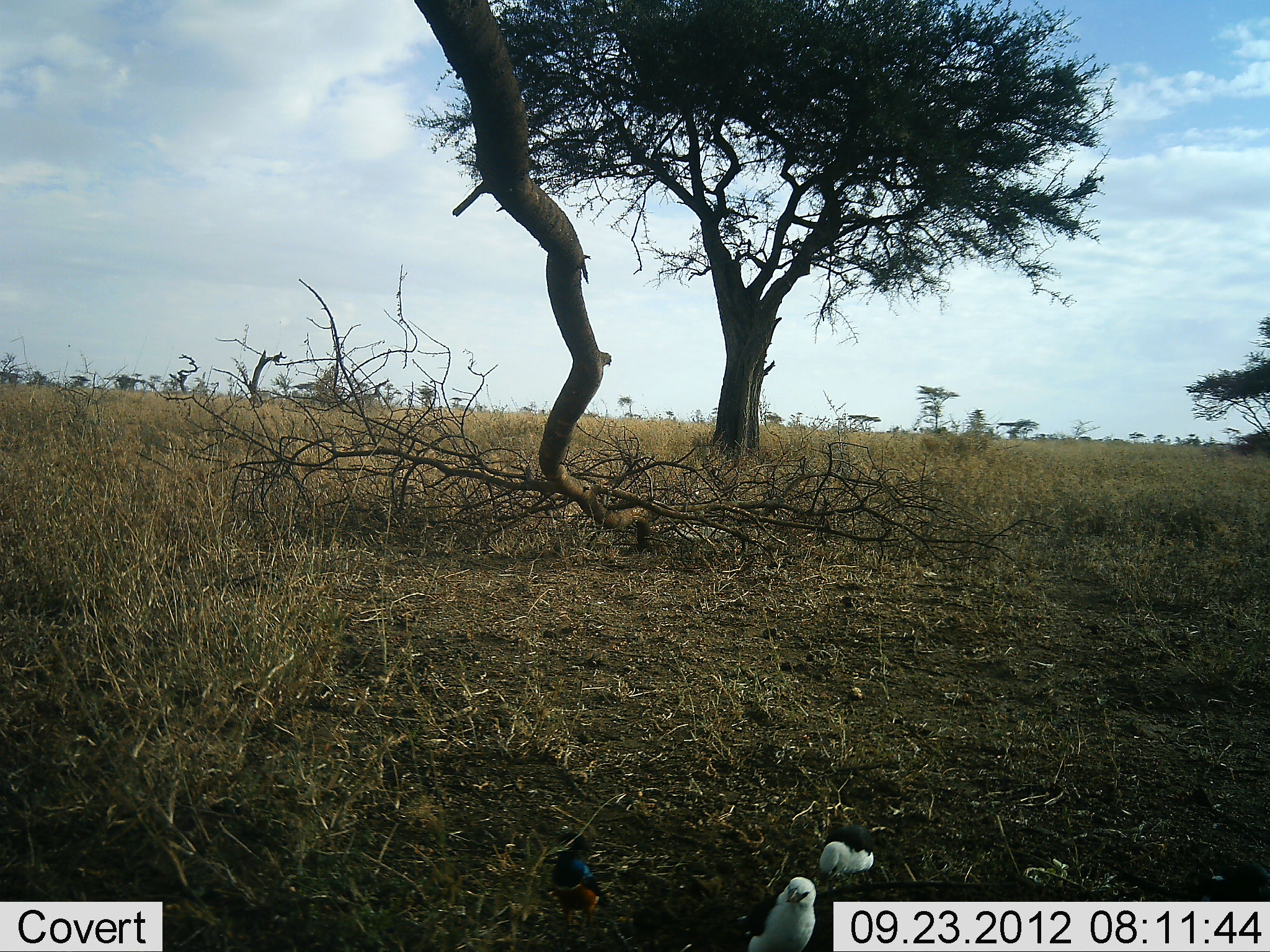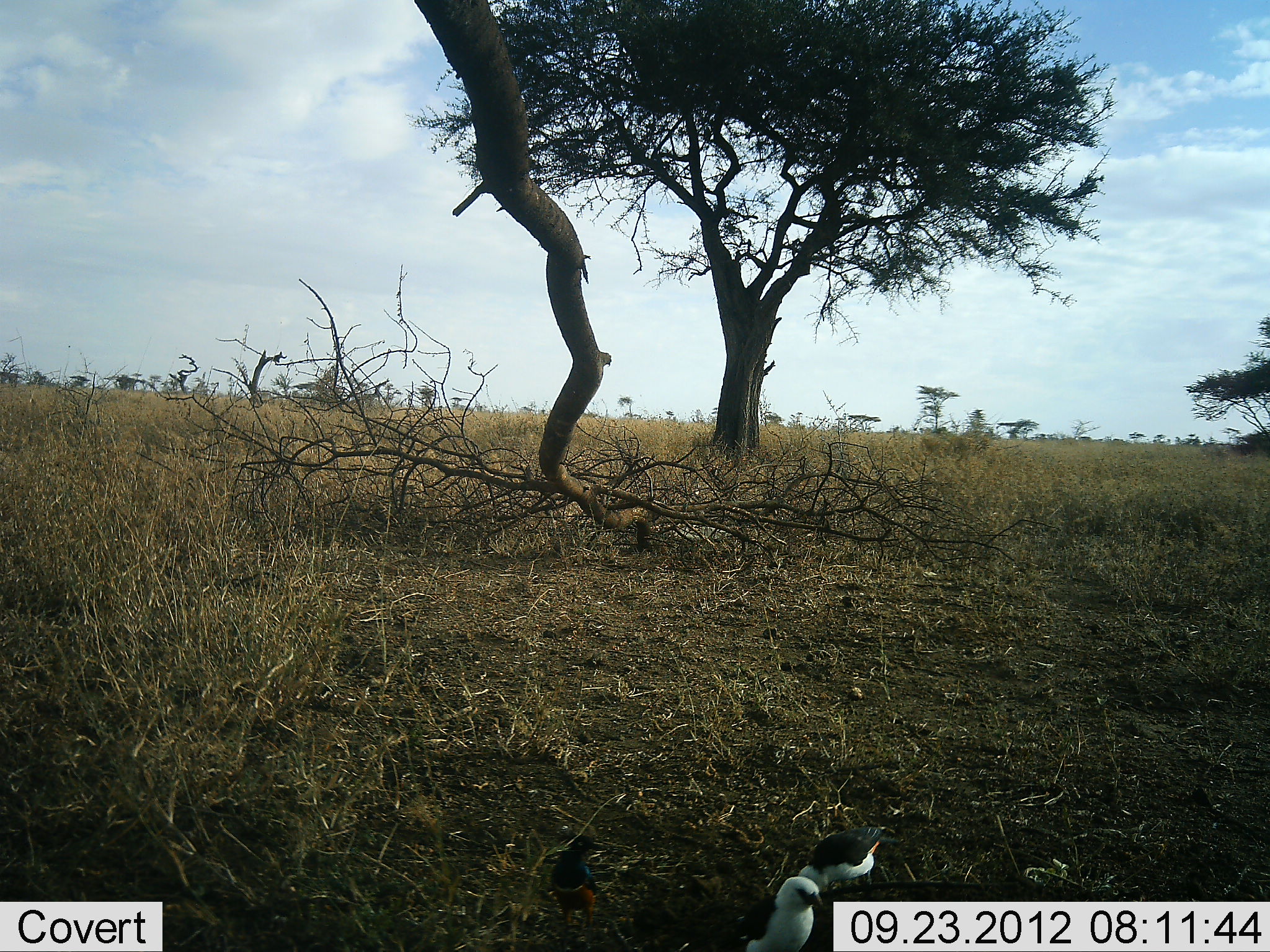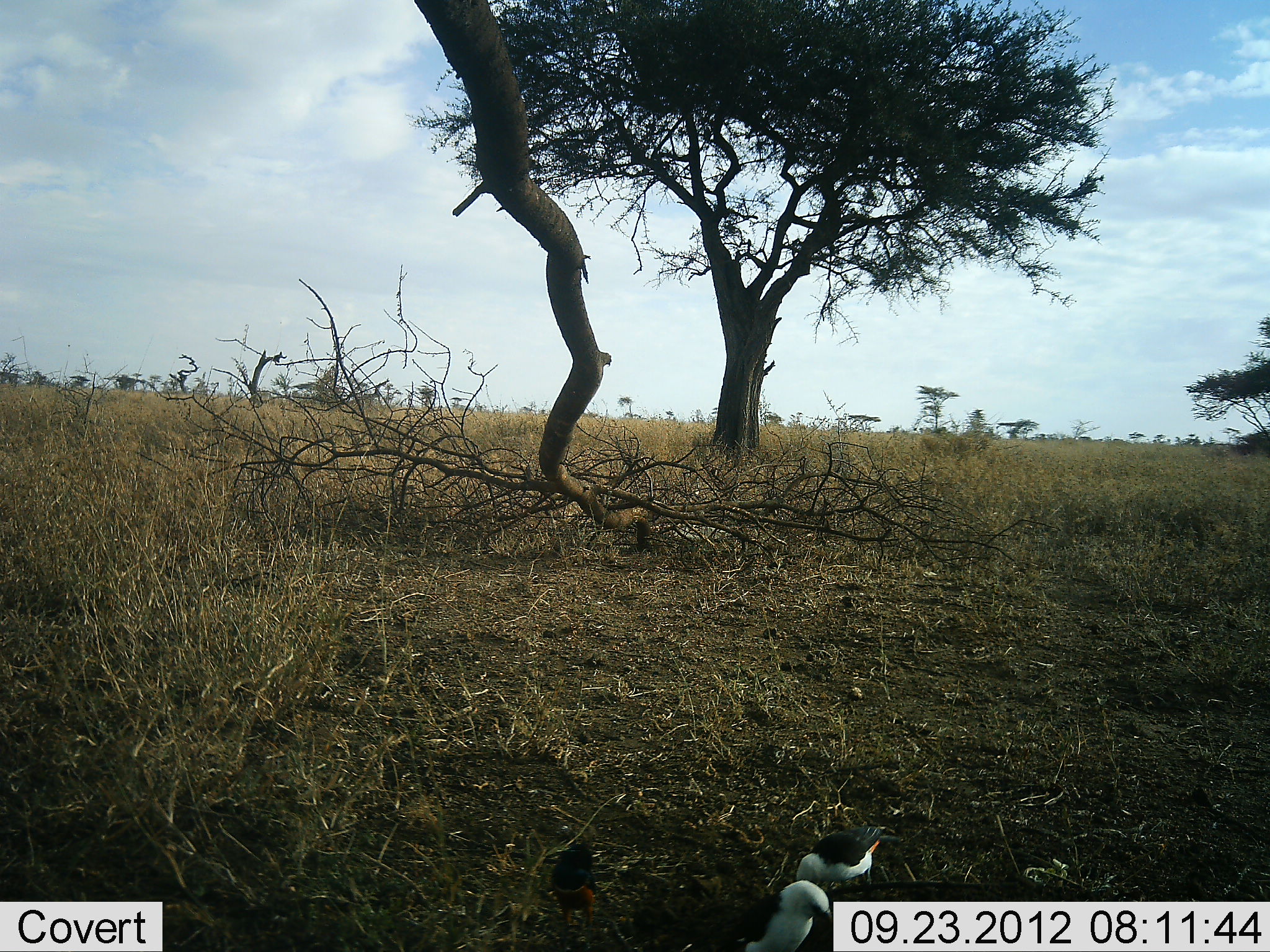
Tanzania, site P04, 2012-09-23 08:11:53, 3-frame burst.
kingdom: Animalia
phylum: Chordata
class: Aves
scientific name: Aves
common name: bird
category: otherbird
Otherbird (bird) (Aves), count 3. Behavior (volunteer vote fractions): standing 50%, resting 10%, moving 10%, interacting 10%. Young present (vote fraction): 0%. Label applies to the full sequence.